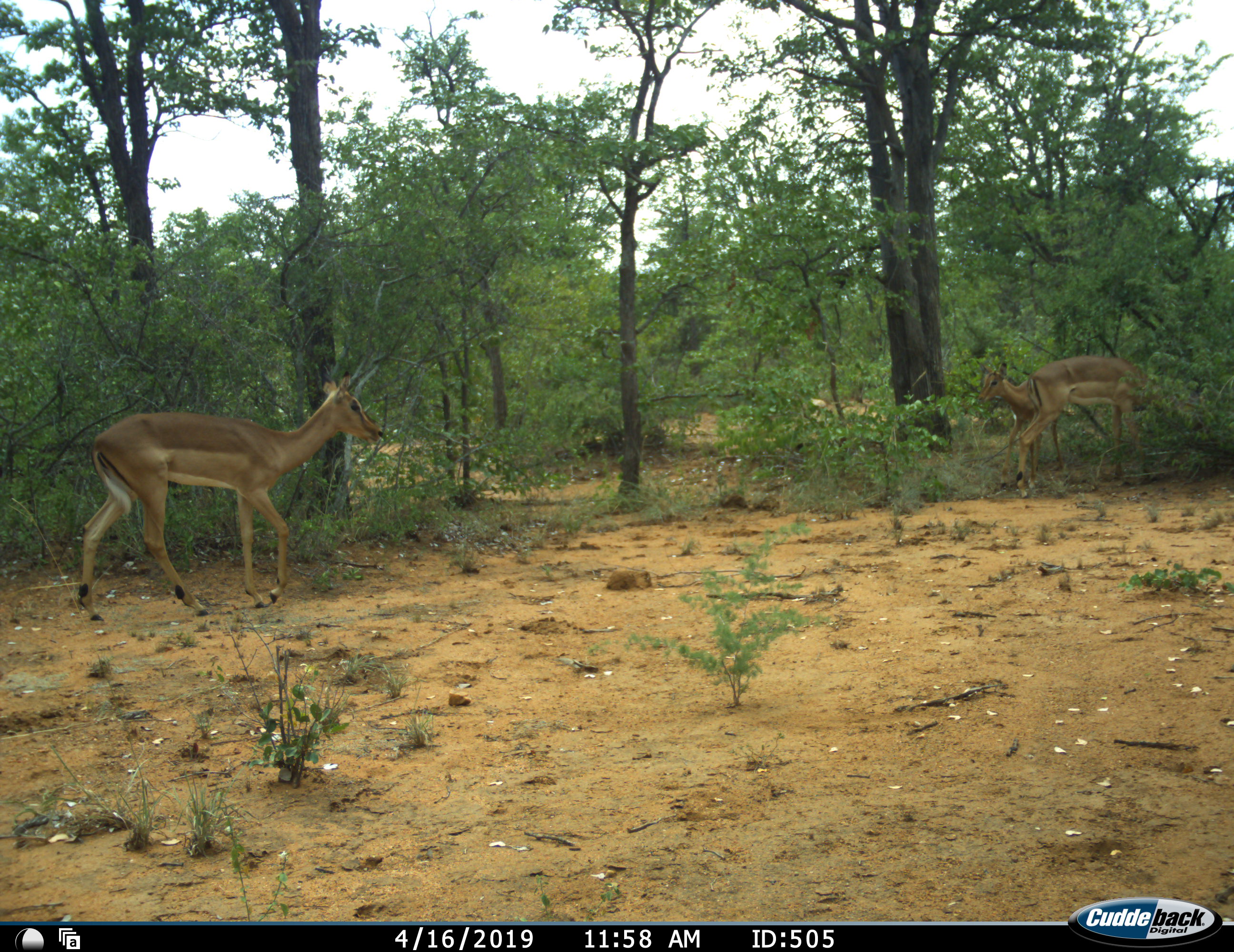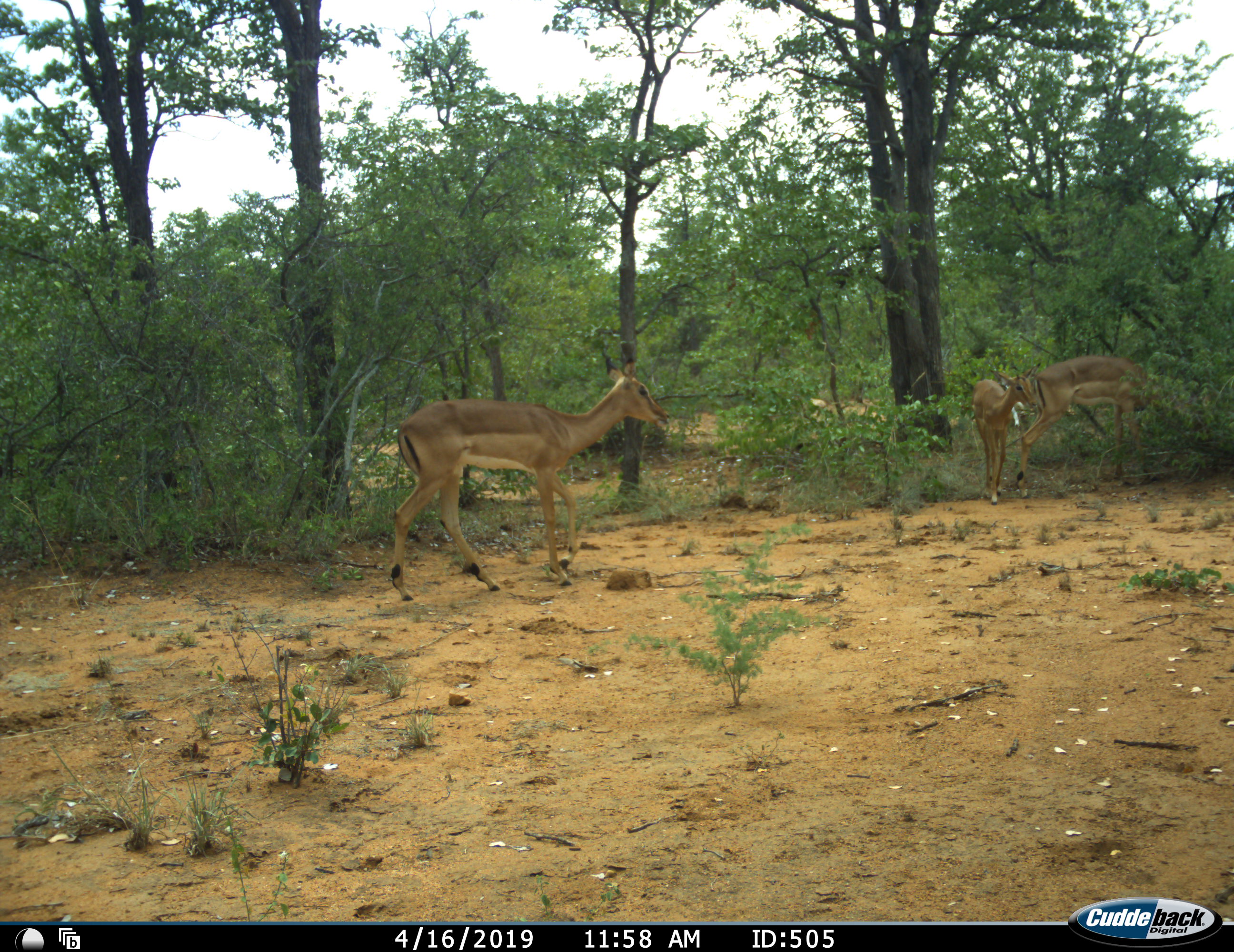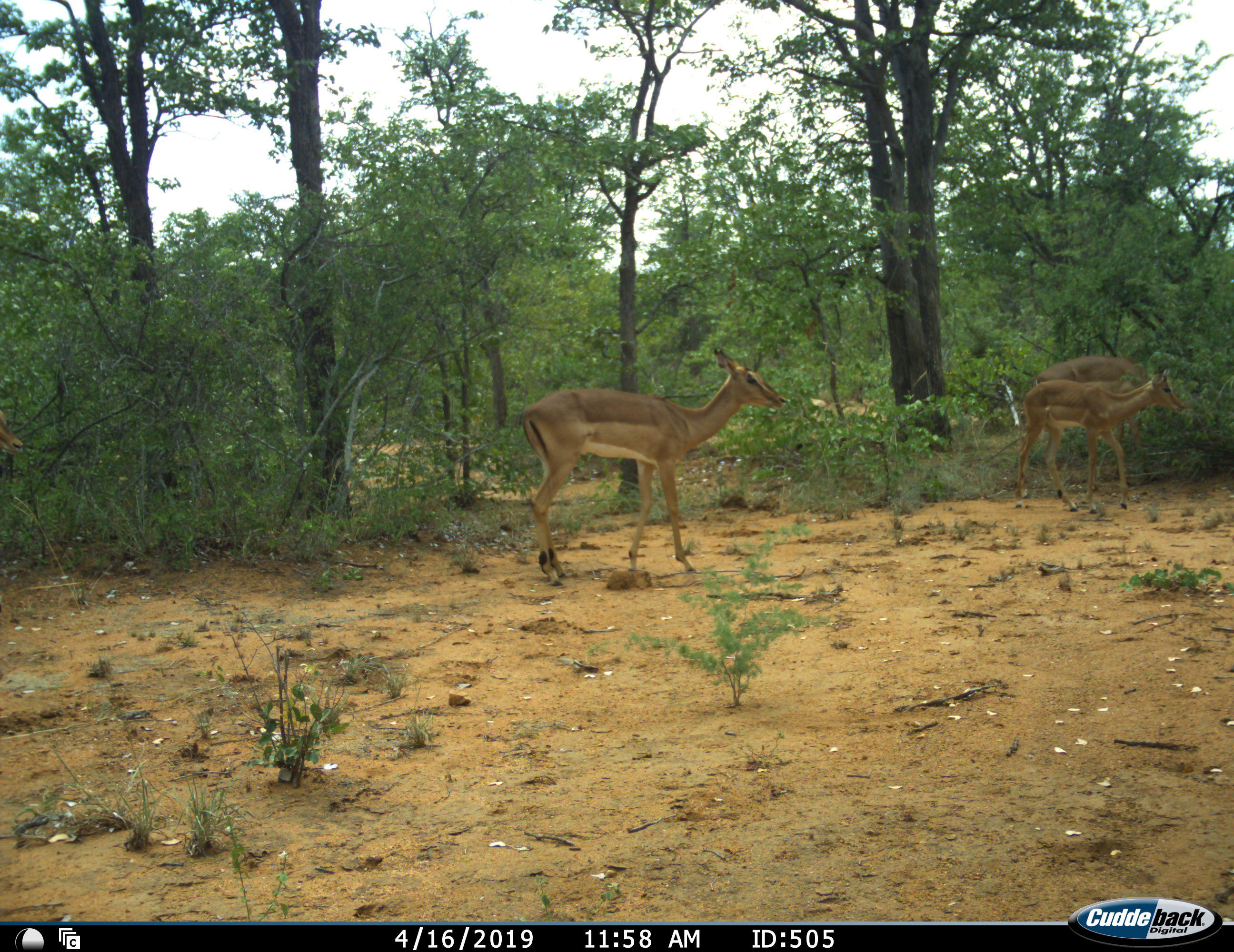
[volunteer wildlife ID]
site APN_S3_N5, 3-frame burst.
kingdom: Animalia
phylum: Chordata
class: Mammalia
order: Artiodactyla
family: Bovidae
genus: Aepyceros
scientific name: Aepyceros melampus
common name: impala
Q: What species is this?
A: Impala (Aepyceros melampus).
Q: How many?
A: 3.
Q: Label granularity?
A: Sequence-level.